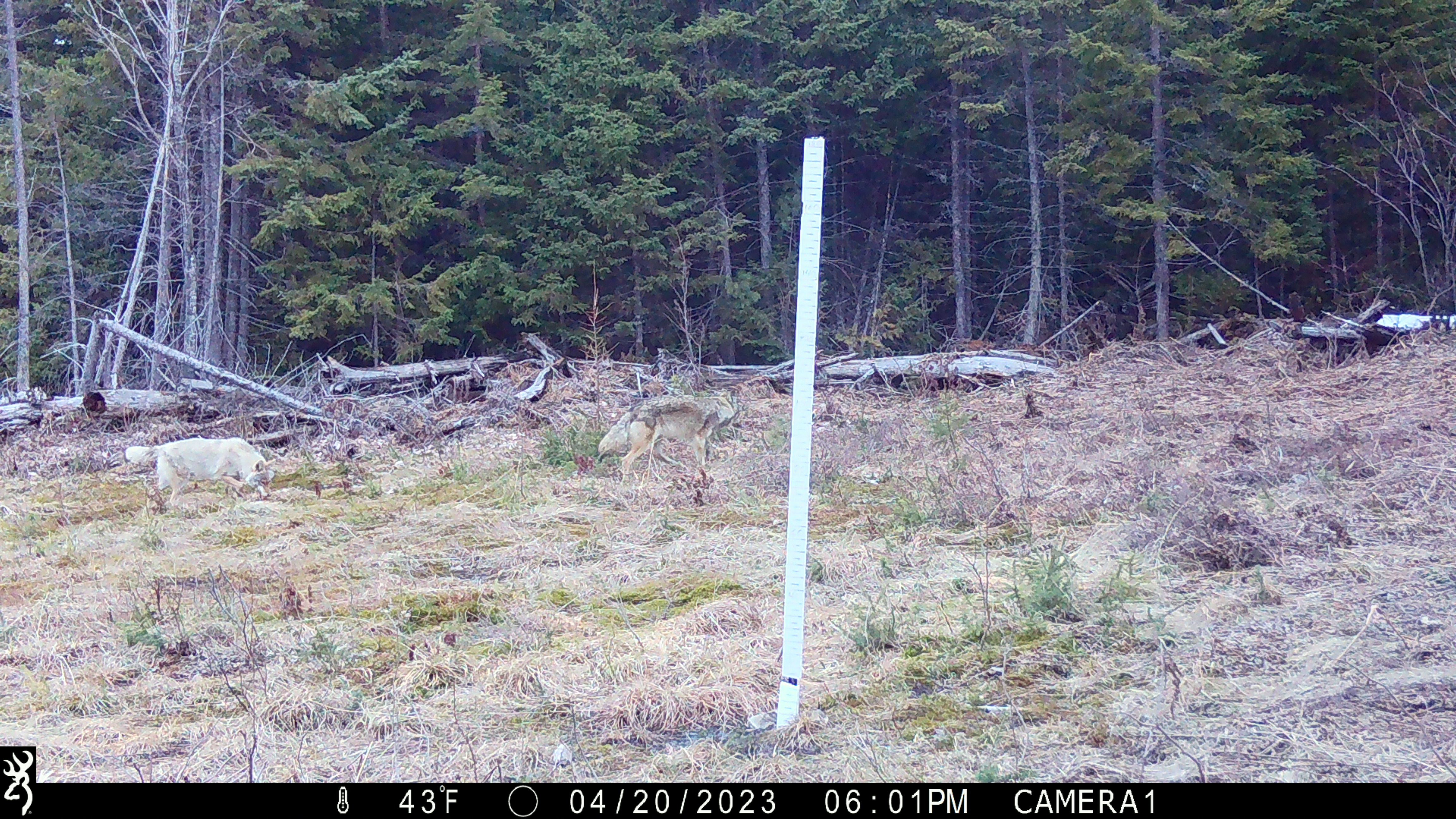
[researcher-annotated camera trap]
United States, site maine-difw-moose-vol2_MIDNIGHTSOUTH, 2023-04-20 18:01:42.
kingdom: Animalia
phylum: Chordata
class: Mammalia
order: Carnivora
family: Canidae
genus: Canis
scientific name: Canis latrans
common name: coyote